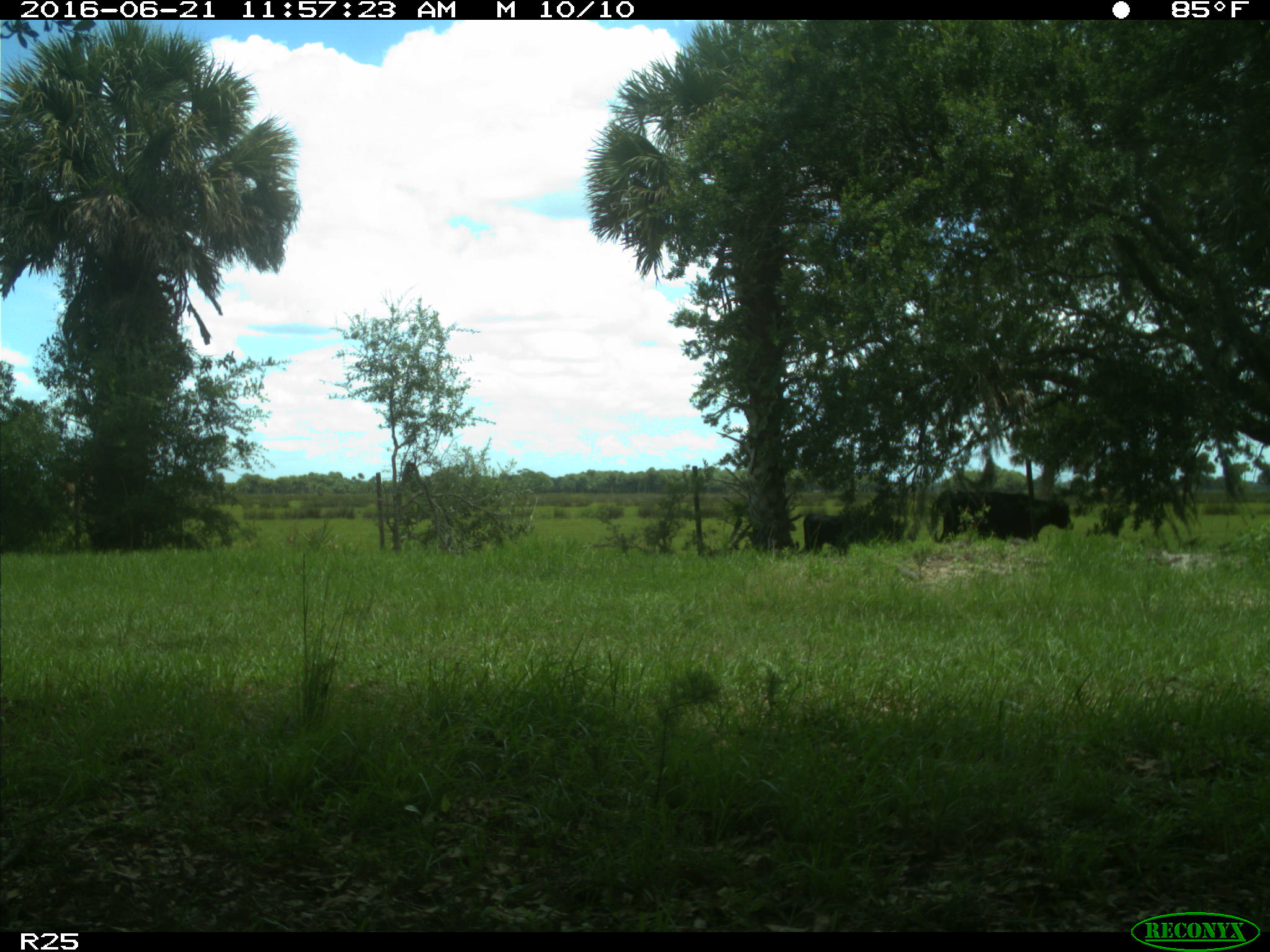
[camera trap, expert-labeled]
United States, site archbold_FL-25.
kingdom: Animalia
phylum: Chordata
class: Mammalia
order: Artiodactyla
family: Bovidae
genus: Bos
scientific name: Bos taurus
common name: domestic cow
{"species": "Bos taurus (domestic cow)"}